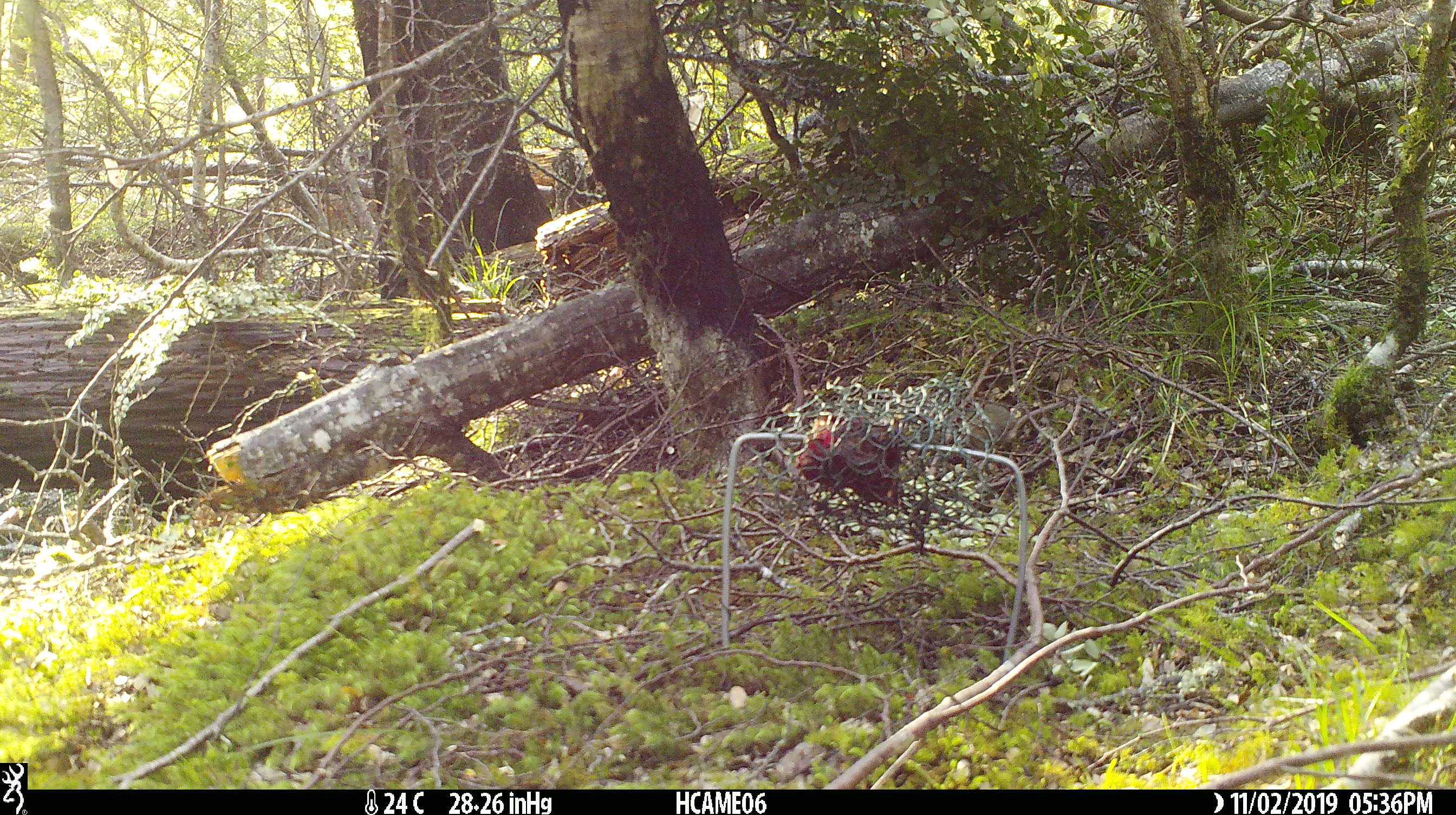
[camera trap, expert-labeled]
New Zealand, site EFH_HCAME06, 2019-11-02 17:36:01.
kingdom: Animalia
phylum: Chordata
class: Mammalia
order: Rodentia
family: Muridae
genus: Mus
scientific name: Mus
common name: mouse